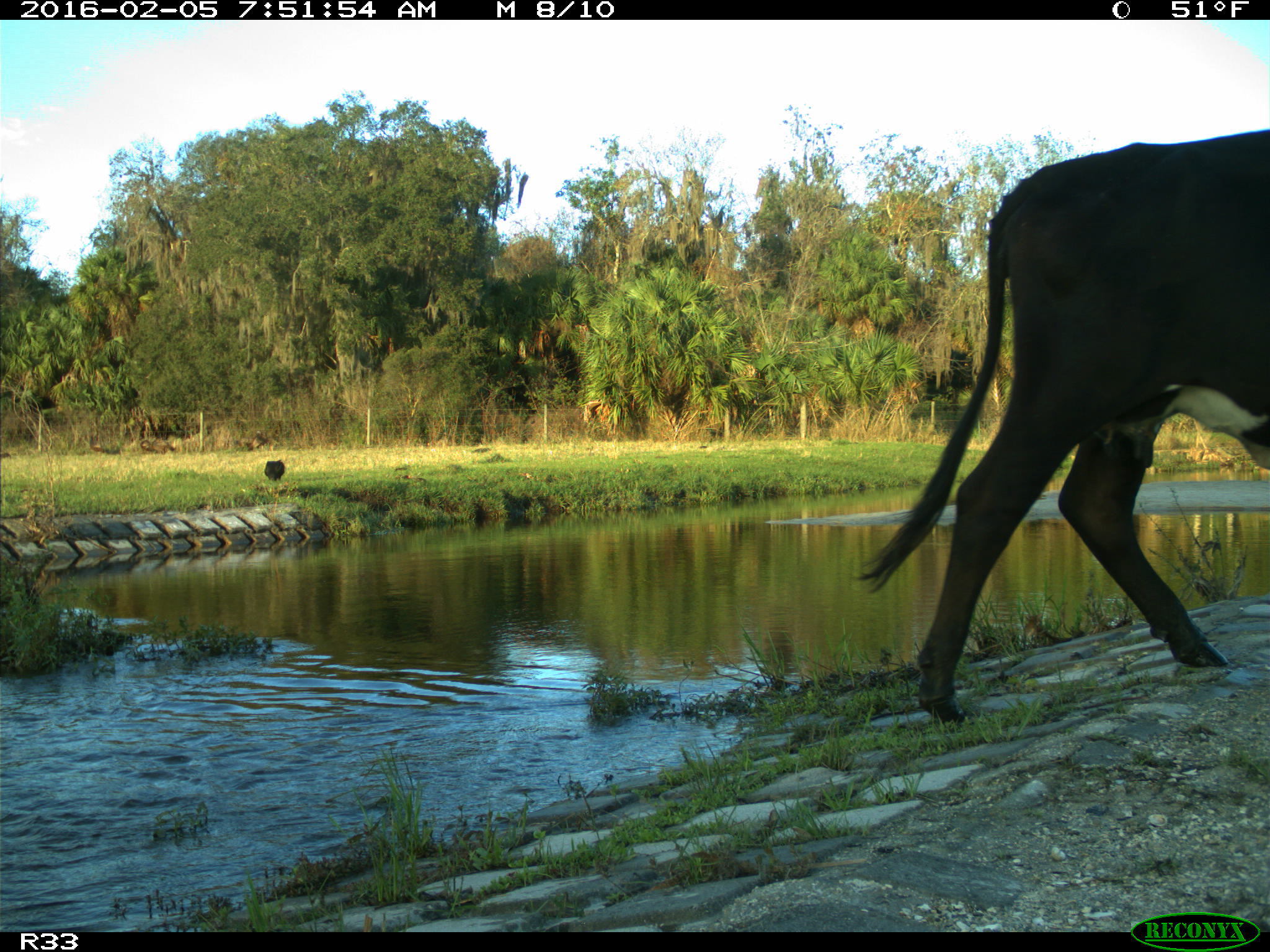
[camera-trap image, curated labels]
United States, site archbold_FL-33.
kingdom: Animalia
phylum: Chordata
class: Mammalia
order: Artiodactyla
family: Bovidae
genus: Bos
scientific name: Bos taurus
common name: domestic cow